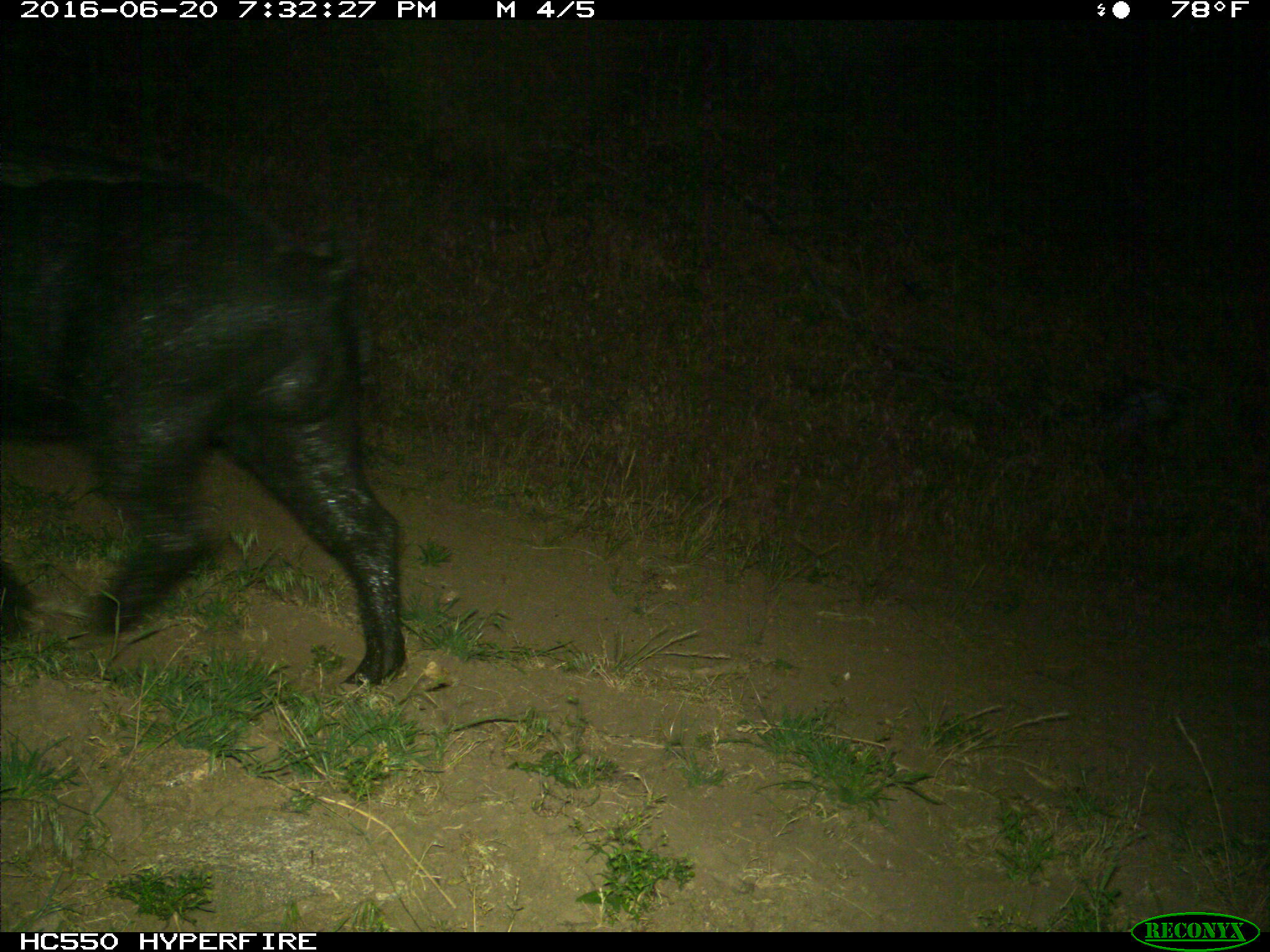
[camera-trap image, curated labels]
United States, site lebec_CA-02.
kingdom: Animalia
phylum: Chordata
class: Mammalia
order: Artiodactyla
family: Suidae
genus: Sus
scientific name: Sus scrofa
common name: wild boar